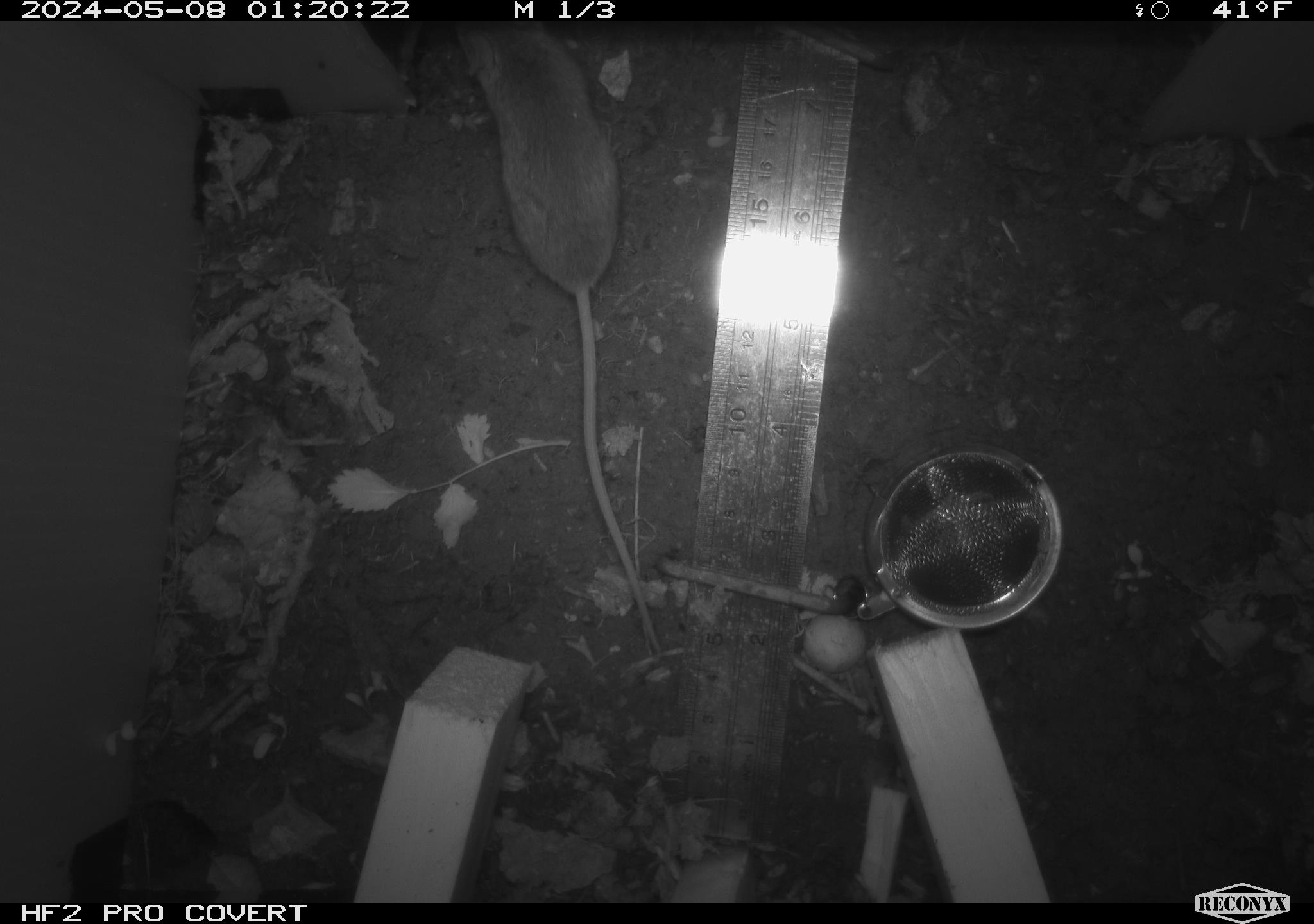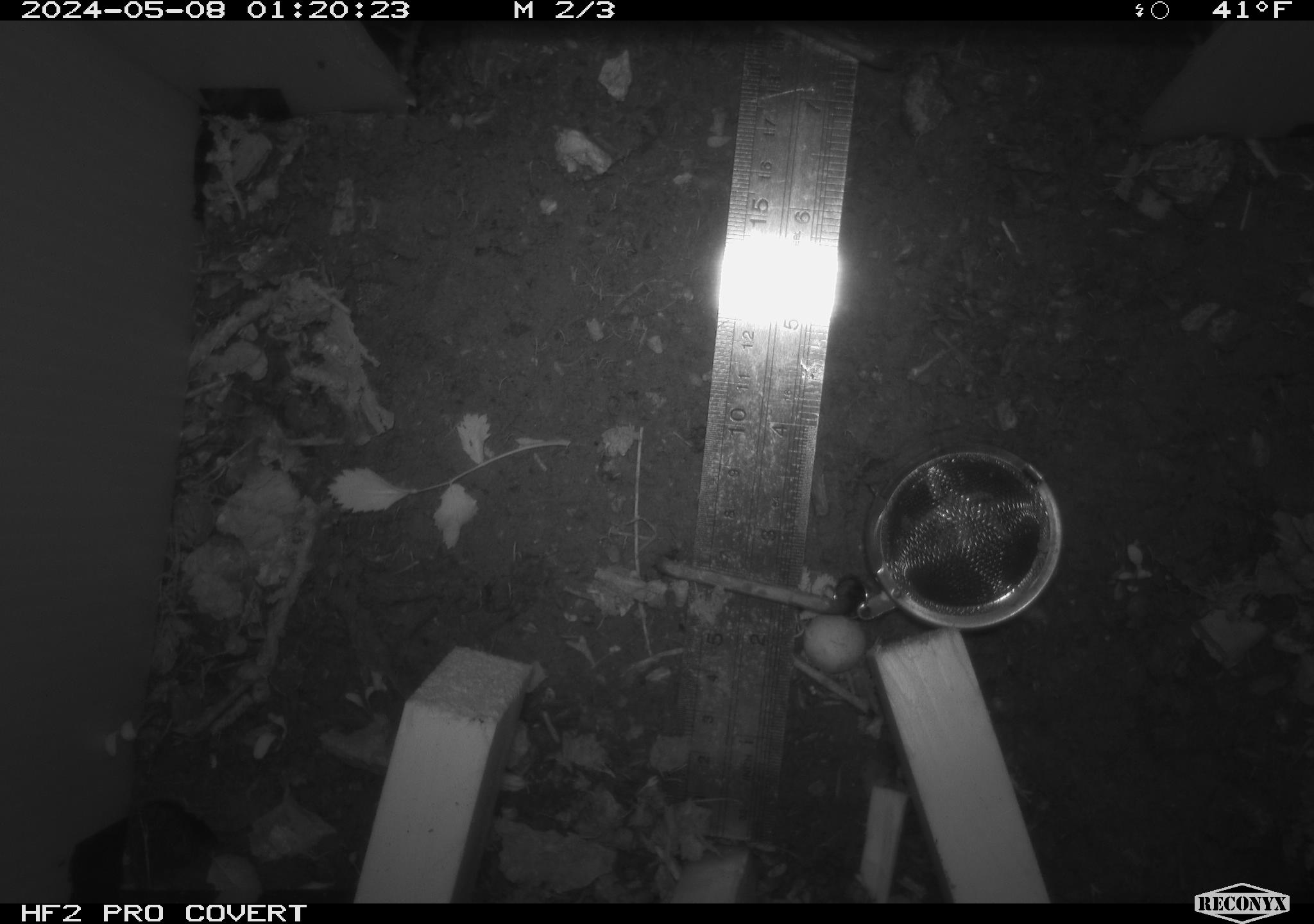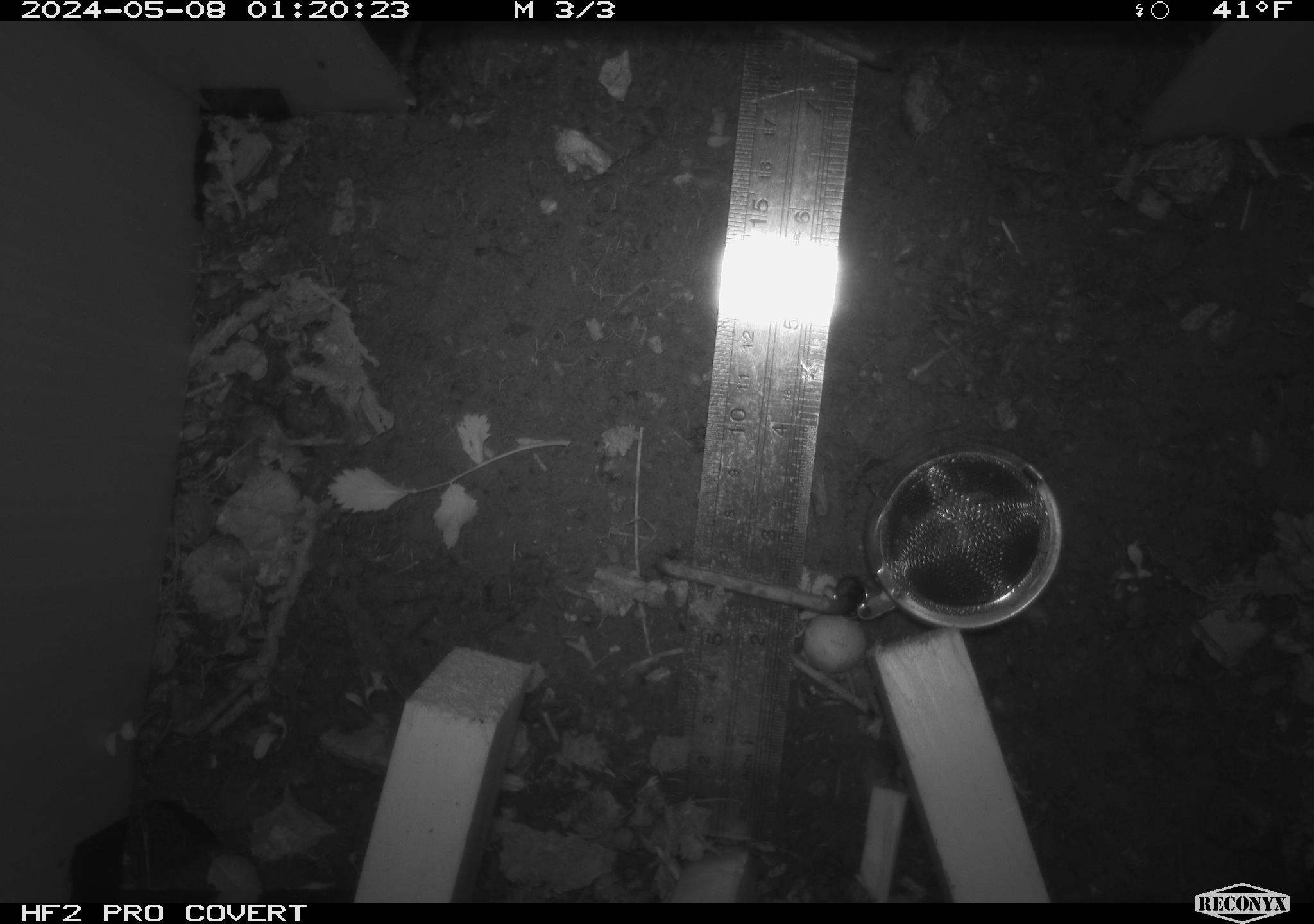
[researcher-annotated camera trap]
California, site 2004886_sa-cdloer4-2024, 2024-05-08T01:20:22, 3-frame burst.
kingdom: Animalia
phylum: Chordata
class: Mammalia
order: Rodentia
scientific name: Rodentia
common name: mouse species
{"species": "mouse species (Rodentia)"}